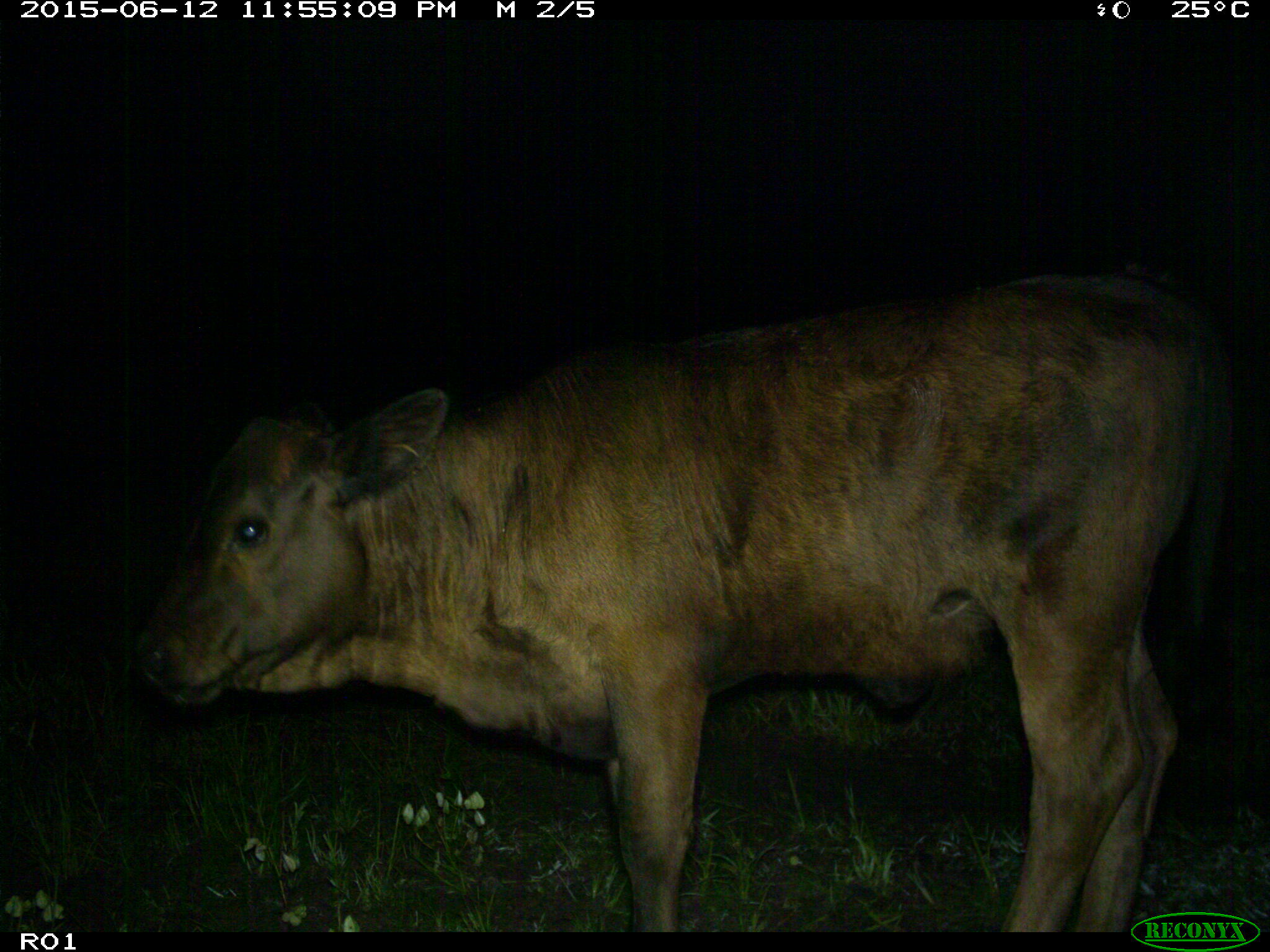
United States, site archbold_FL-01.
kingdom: Animalia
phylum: Chordata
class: Mammalia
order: Artiodactyla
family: Bovidae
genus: Bos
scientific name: Bos taurus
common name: domestic cow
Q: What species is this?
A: Bos taurus (domestic cow).